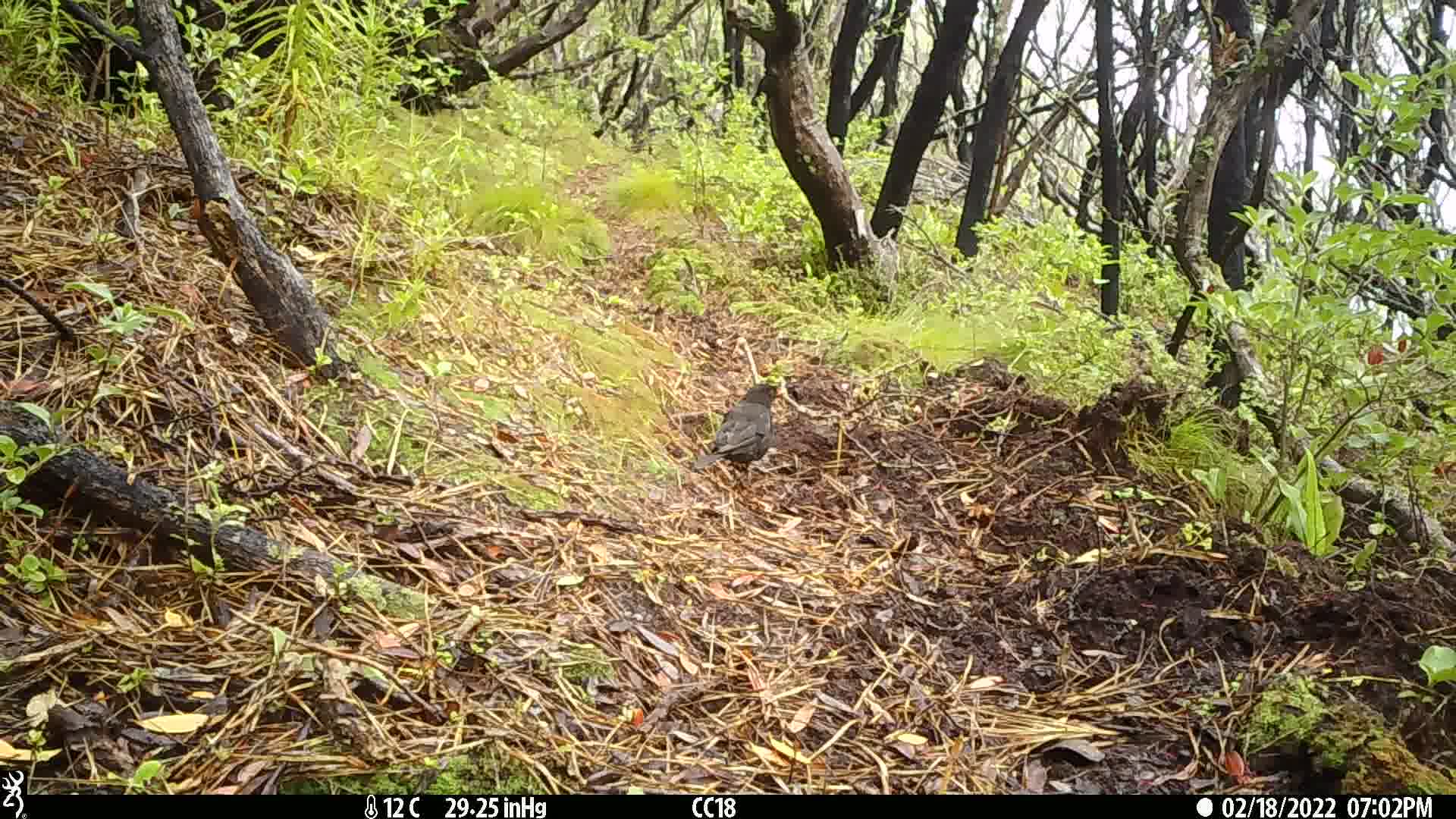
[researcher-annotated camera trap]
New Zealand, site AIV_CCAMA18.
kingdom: Animalia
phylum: Chordata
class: Aves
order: Passeriformes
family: Turdidae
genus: Turdus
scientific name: Turdus merula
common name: eurasian blackbird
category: blackbird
Blackbird (eurasian blackbird) (Turdus merula).